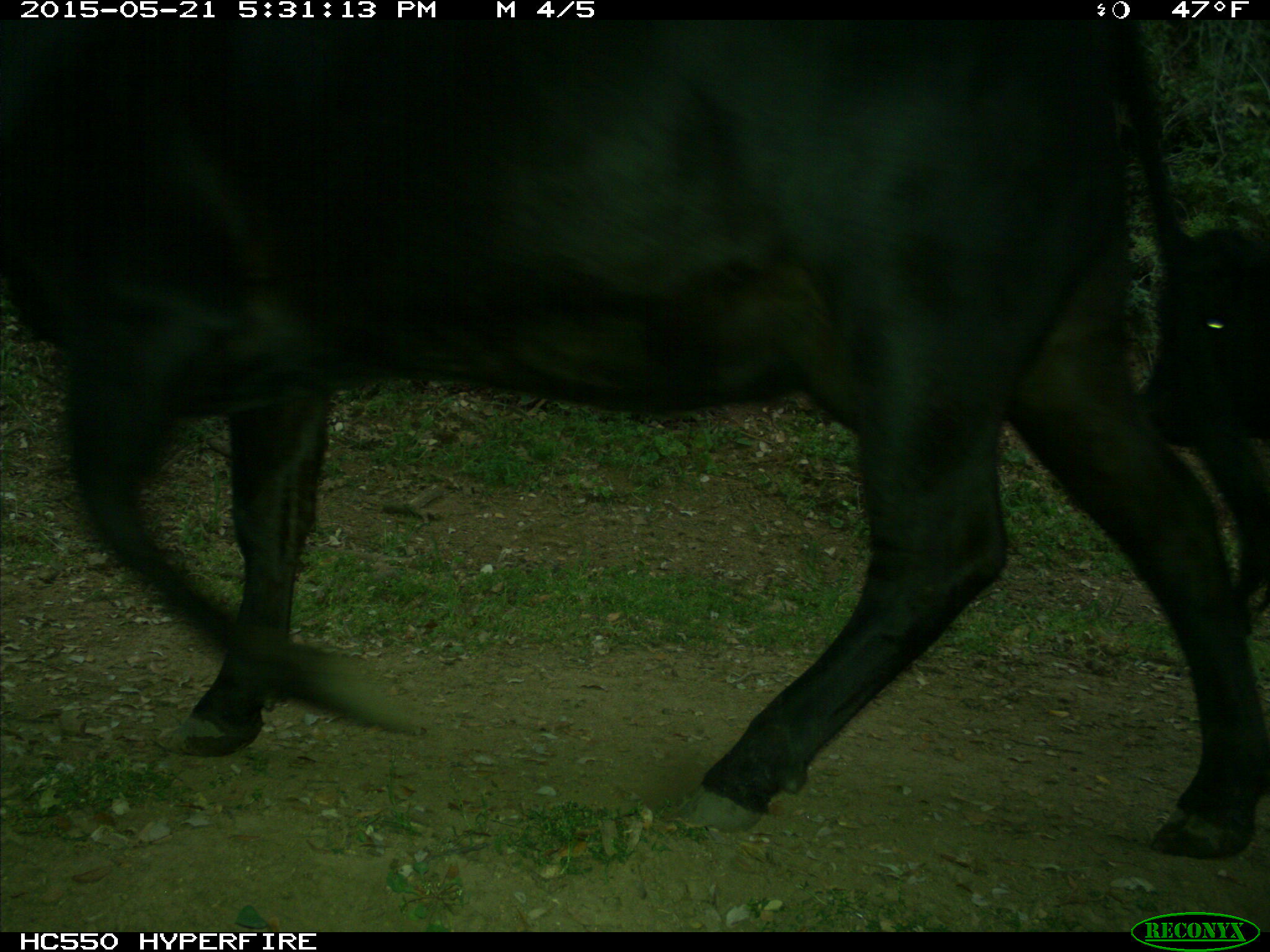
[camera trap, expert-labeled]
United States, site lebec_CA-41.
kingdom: Animalia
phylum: Chordata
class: Mammalia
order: Artiodactyla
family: Bovidae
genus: Bos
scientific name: Bos taurus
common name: domestic cow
Bos taurus (domestic cow).